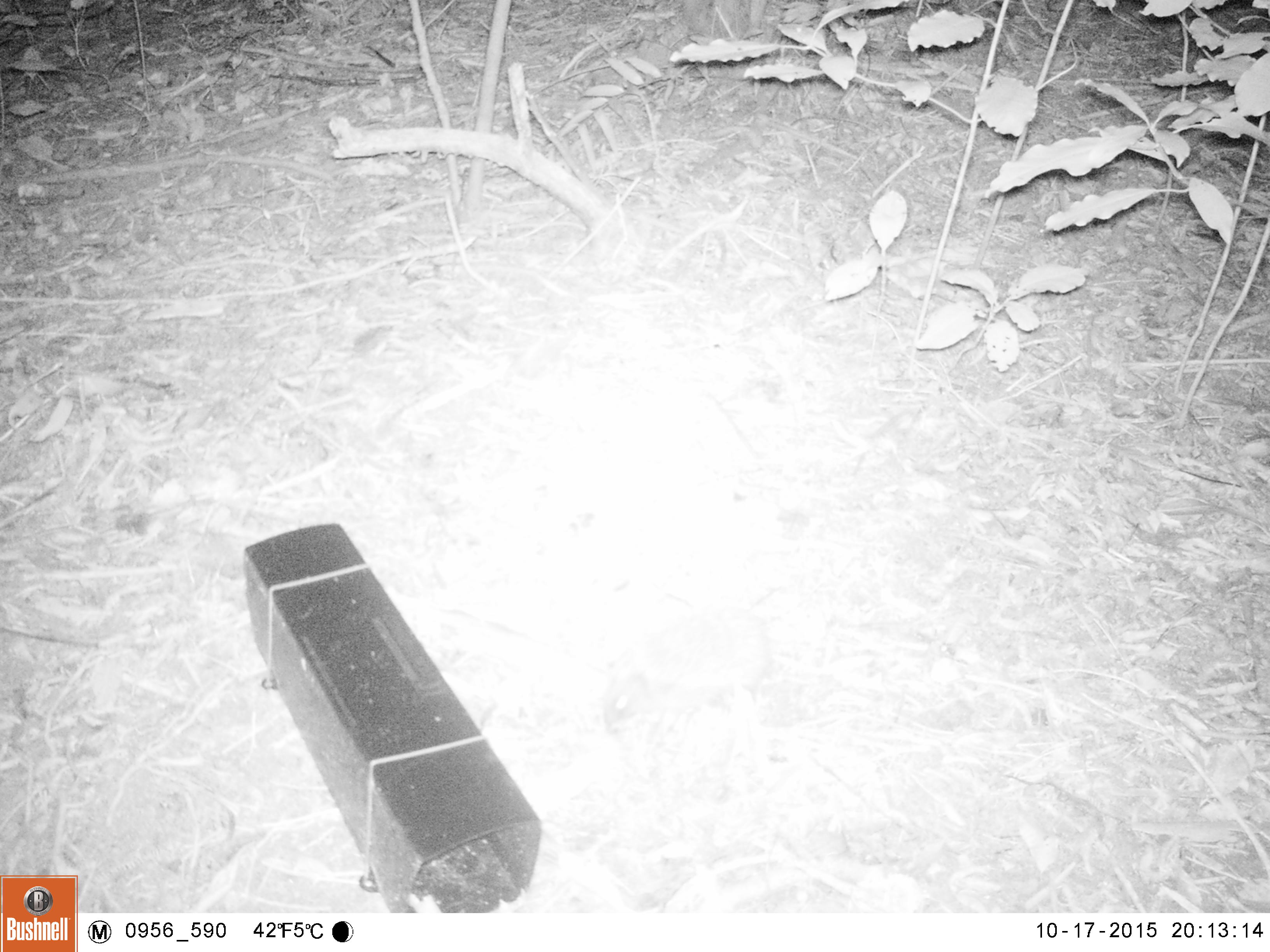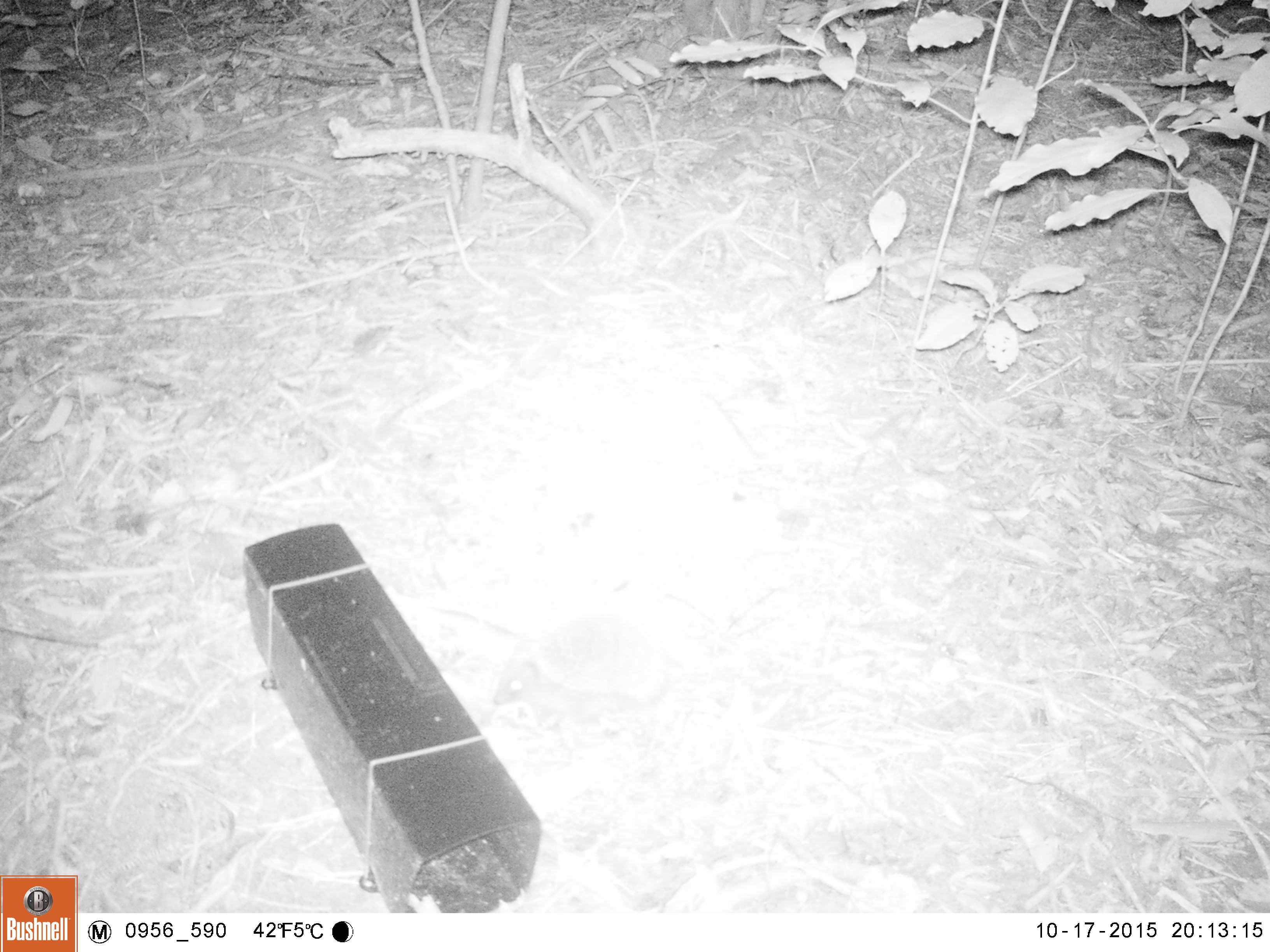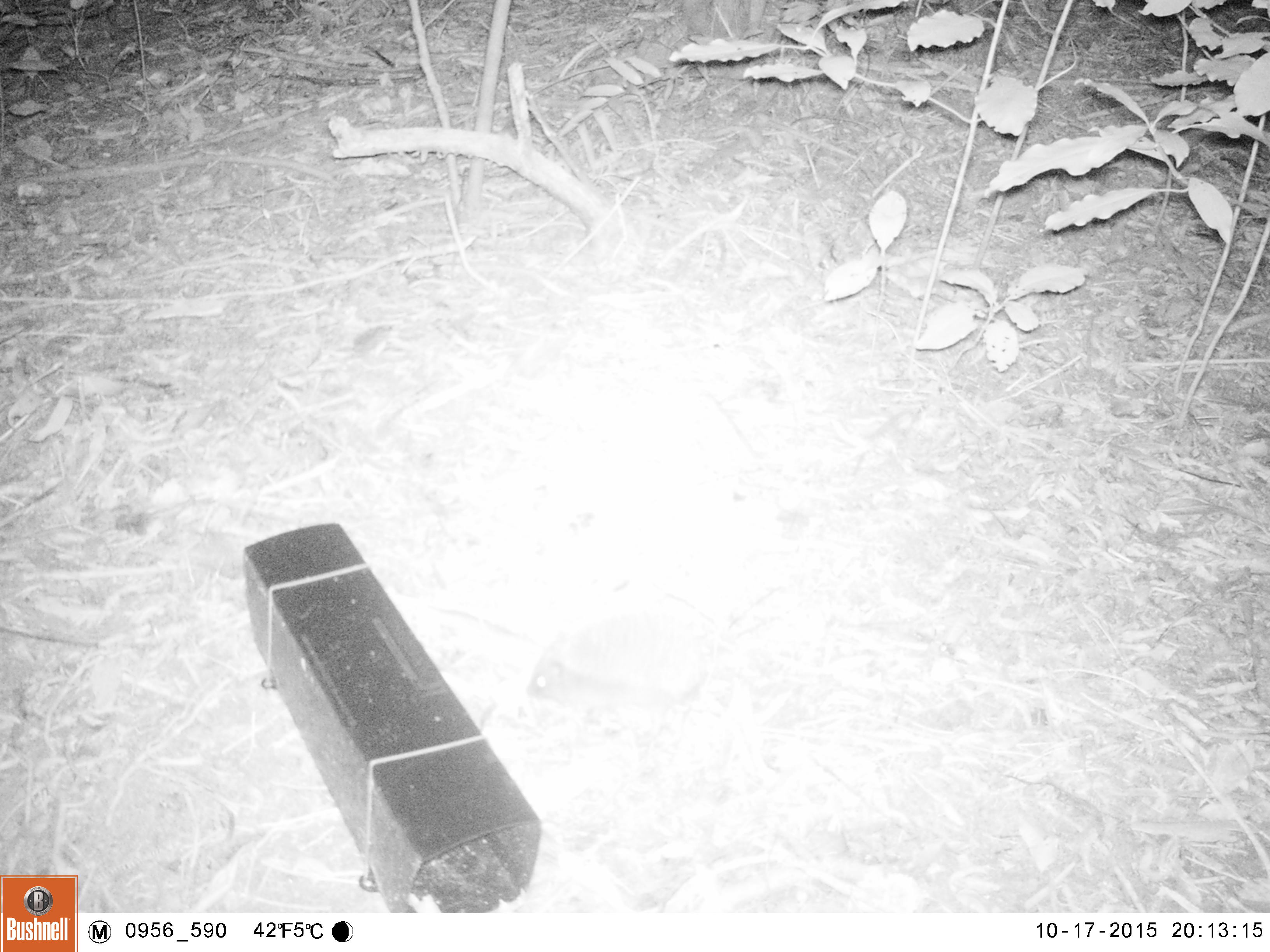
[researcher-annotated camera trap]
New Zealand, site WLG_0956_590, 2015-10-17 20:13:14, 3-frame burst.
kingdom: Animalia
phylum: Chordata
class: Mammalia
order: Eulipotyphla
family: Erinaceidae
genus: Erinaceus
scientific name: Erinaceus europaeus europaeus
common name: european hedgehog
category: hedgehog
Hedgehog (european hedgehog) (Erinaceus europaeus europaeus).